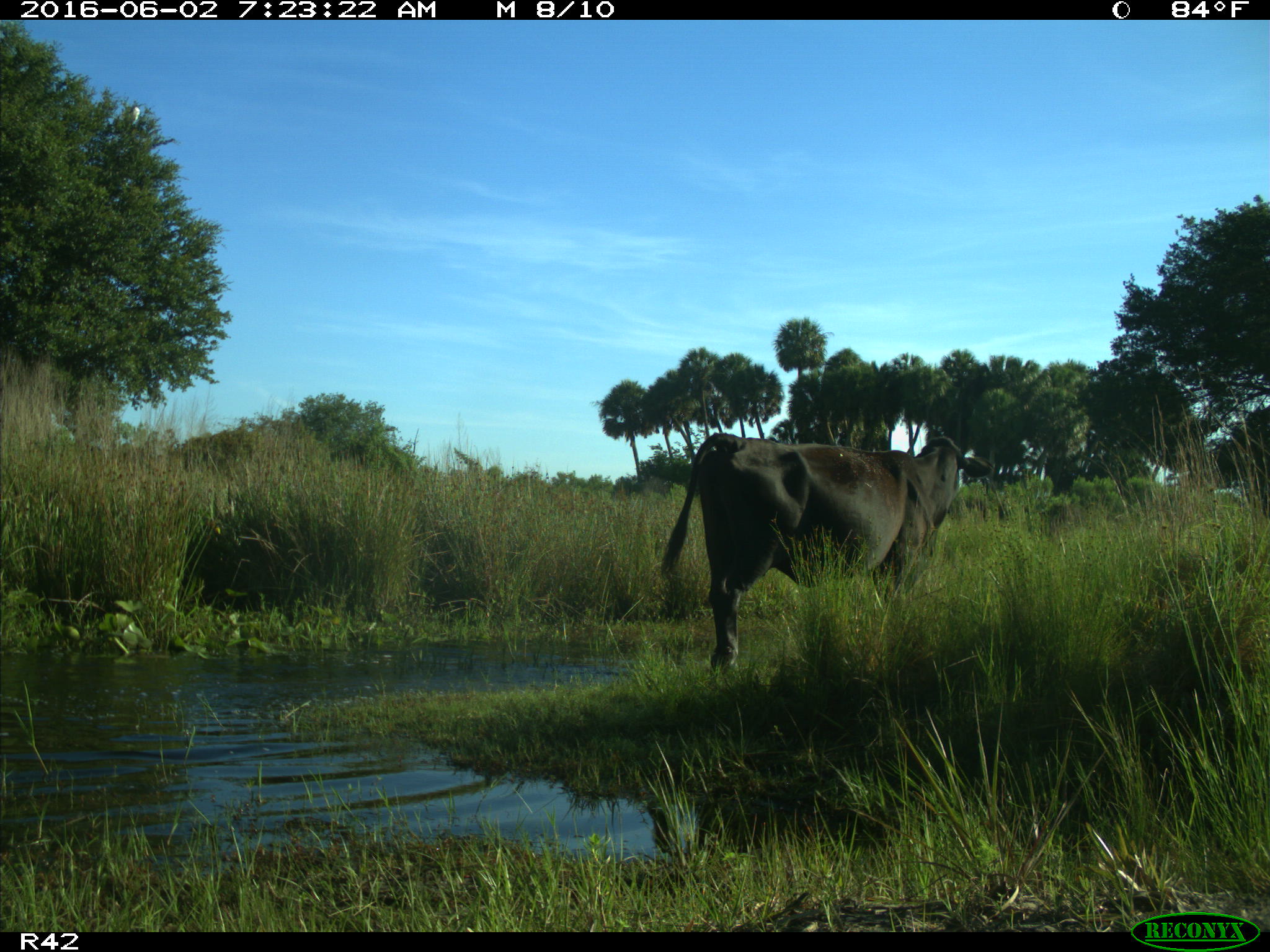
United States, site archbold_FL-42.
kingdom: Animalia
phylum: Chordata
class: Mammalia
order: Artiodactyla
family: Bovidae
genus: Bos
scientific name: Bos taurus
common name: domestic cow